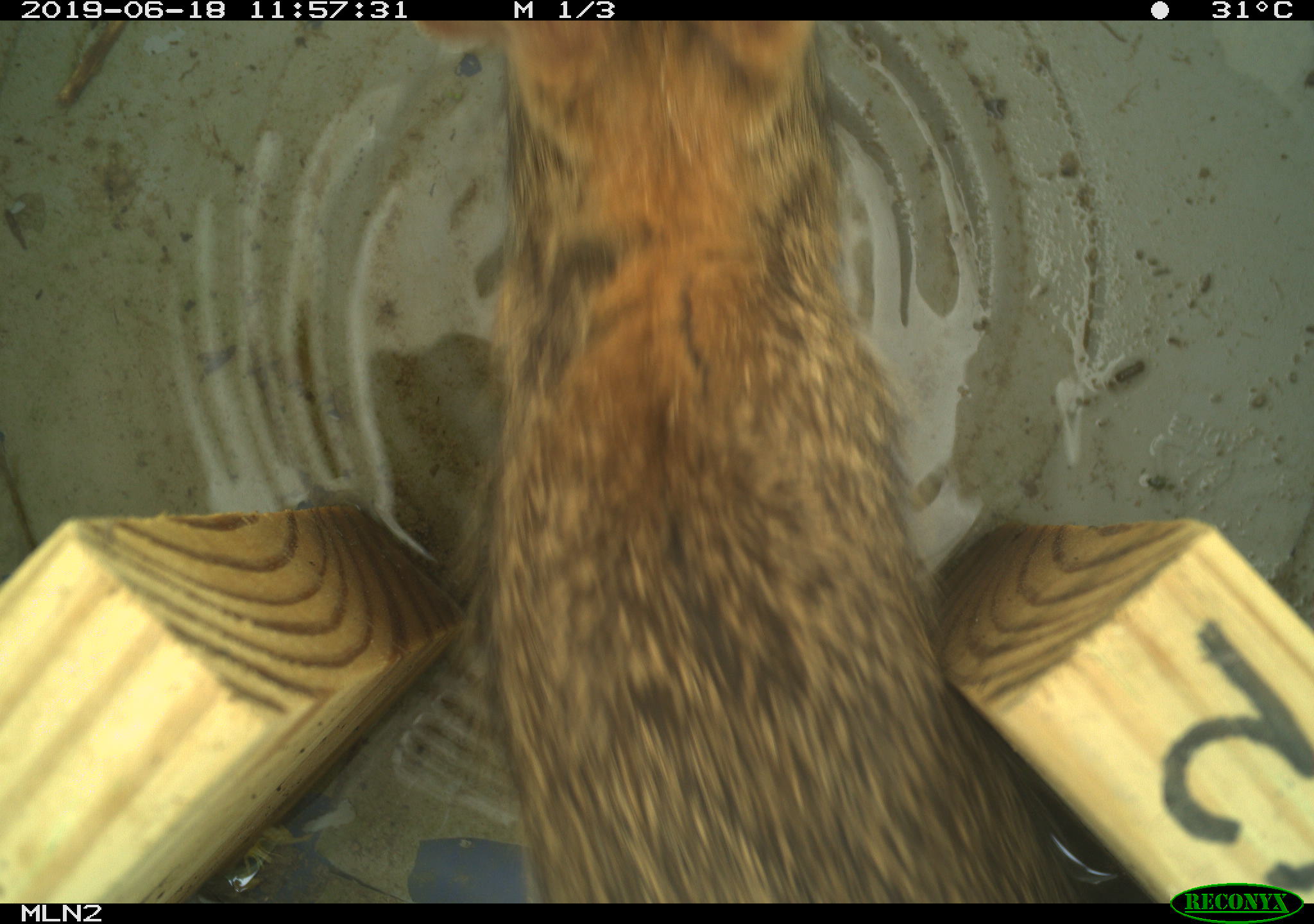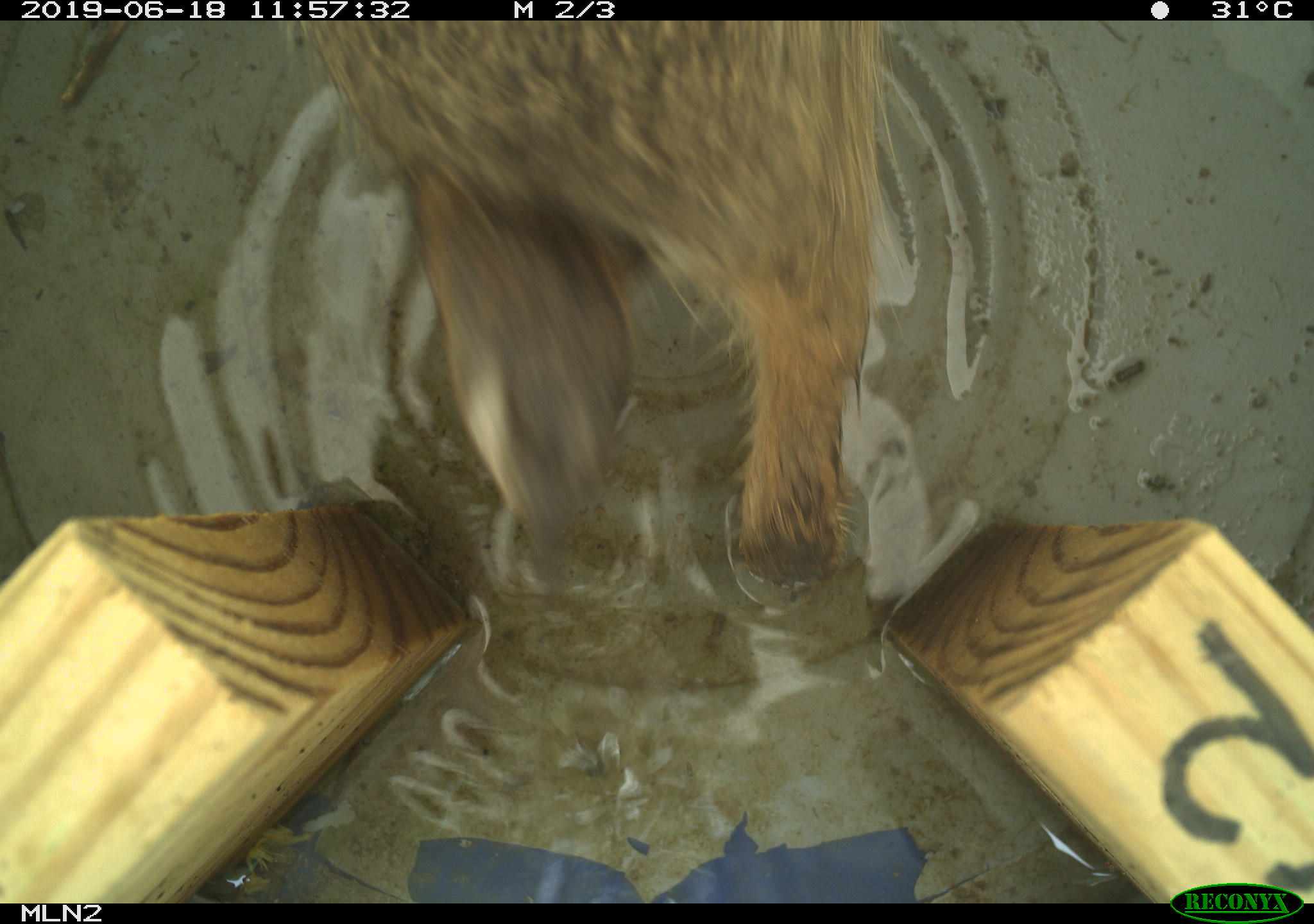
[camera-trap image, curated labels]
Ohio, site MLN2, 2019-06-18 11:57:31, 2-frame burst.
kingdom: Animalia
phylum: Chordata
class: Mammalia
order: Lagomorpha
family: Leporidae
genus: Sylvilagus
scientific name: Sylvilagus floridanus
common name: eastern cottontail